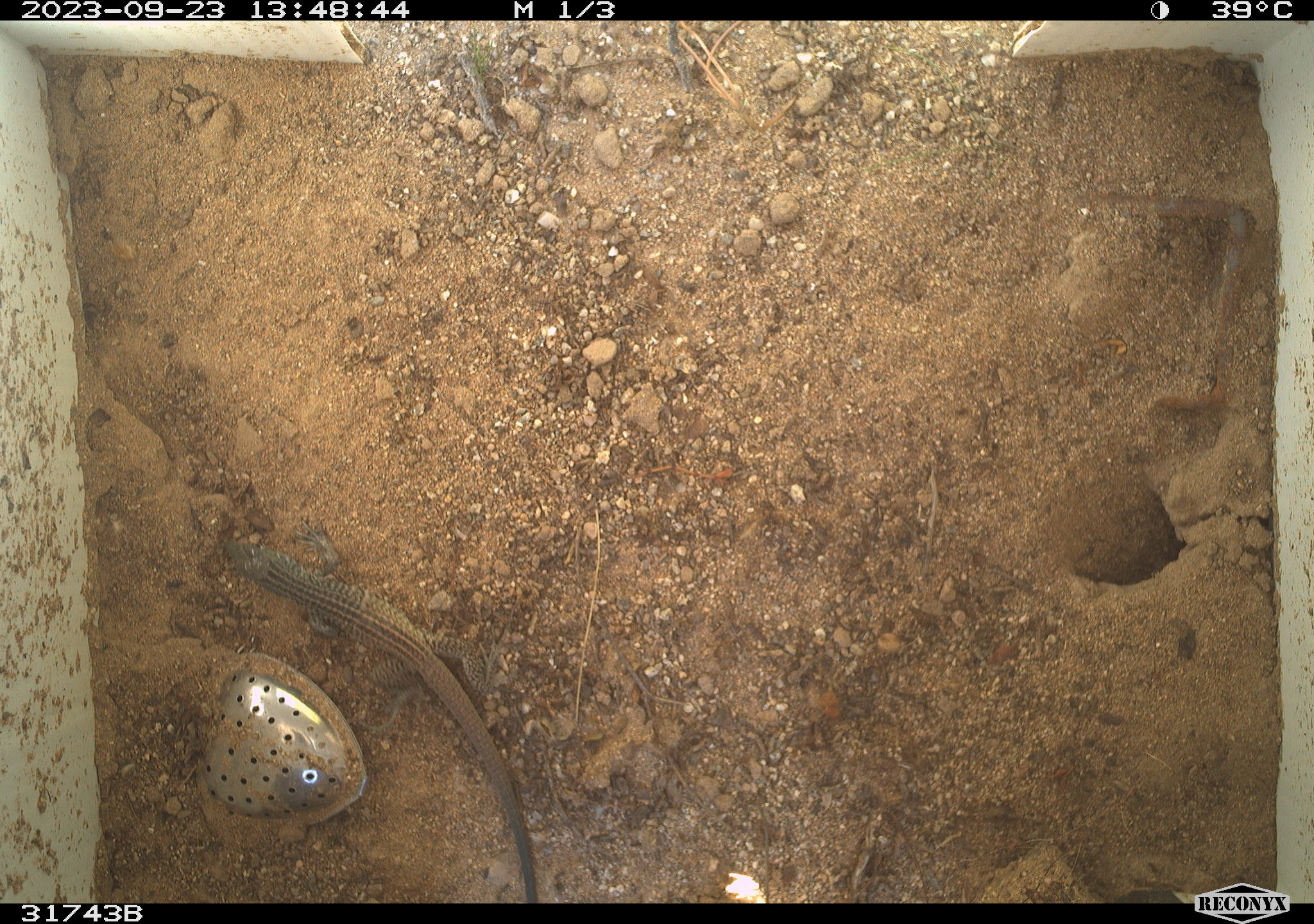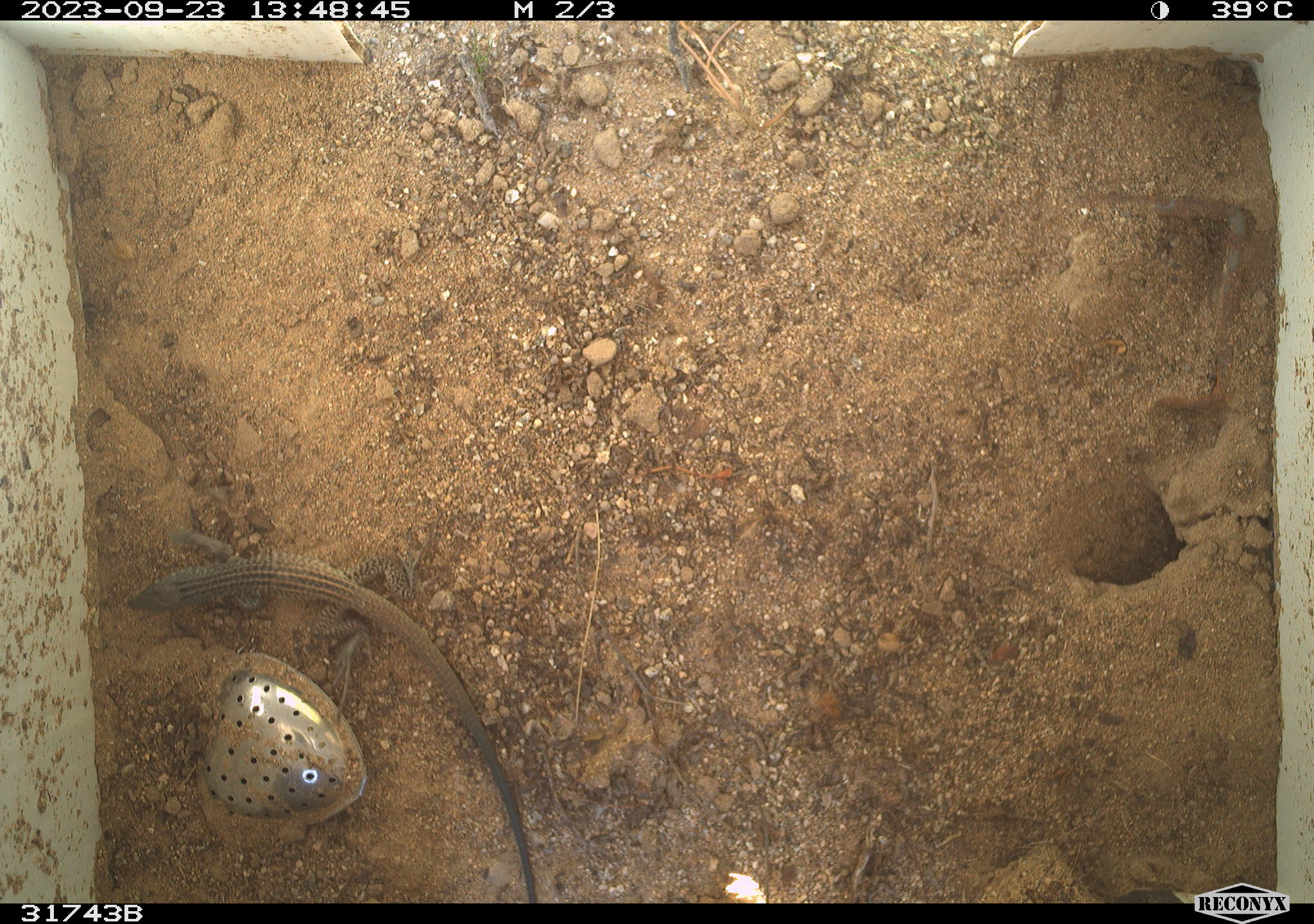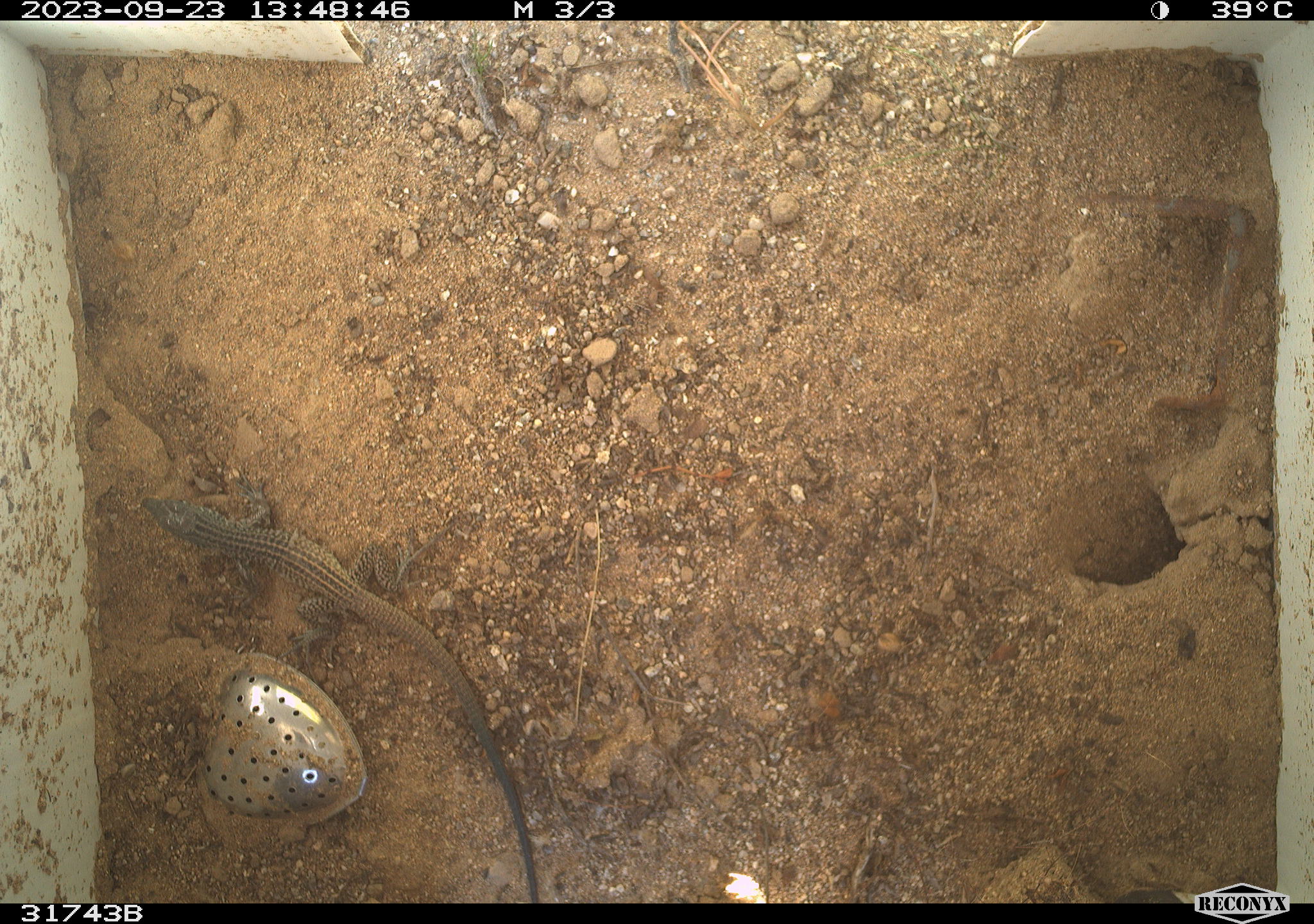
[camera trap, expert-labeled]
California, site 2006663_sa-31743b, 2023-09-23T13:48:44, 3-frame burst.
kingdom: Animalia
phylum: Chordata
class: Reptilia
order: Squamata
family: Teiidae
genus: Aspidoscelis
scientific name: Aspidoscelis tigris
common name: western whiptail